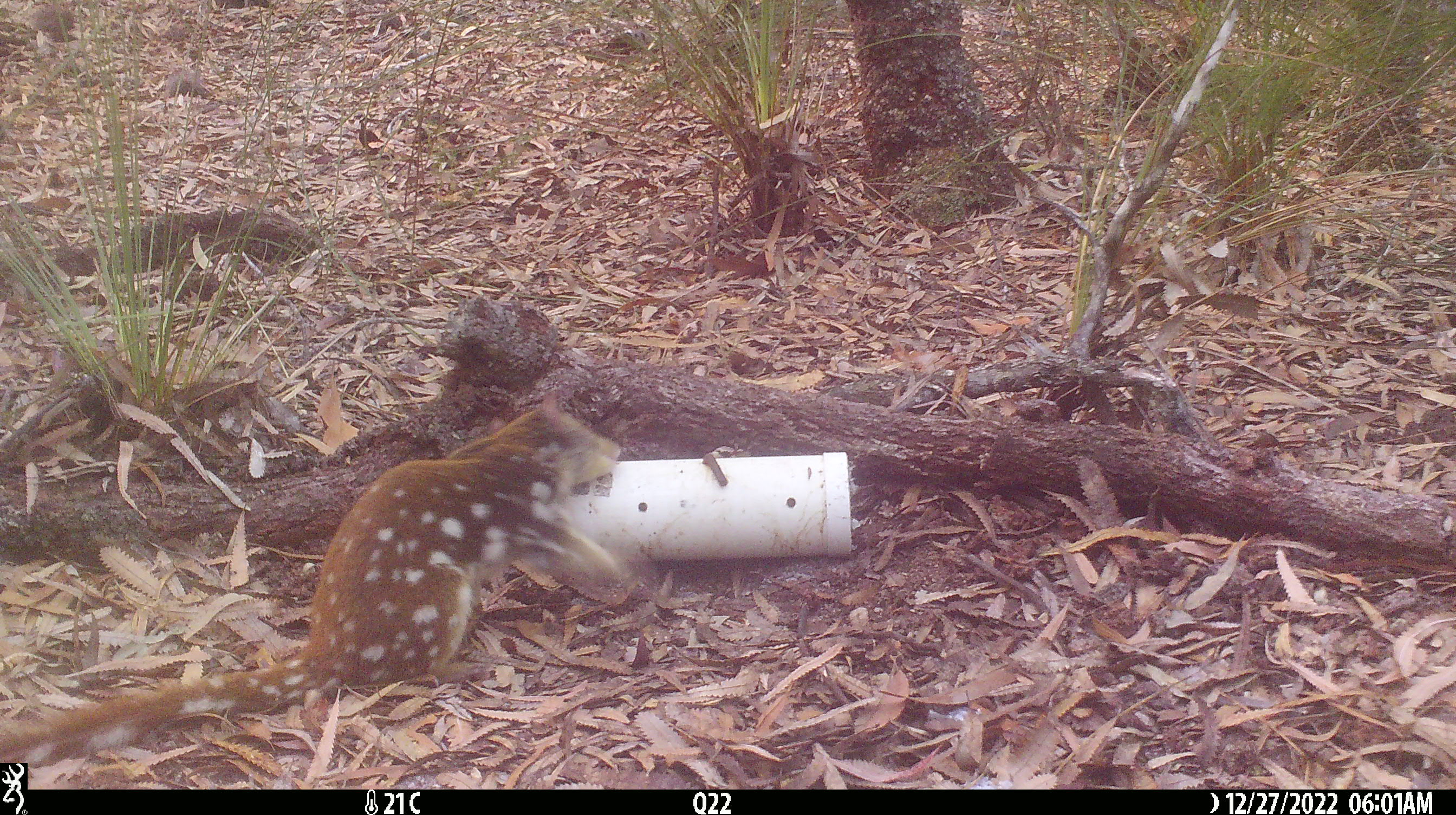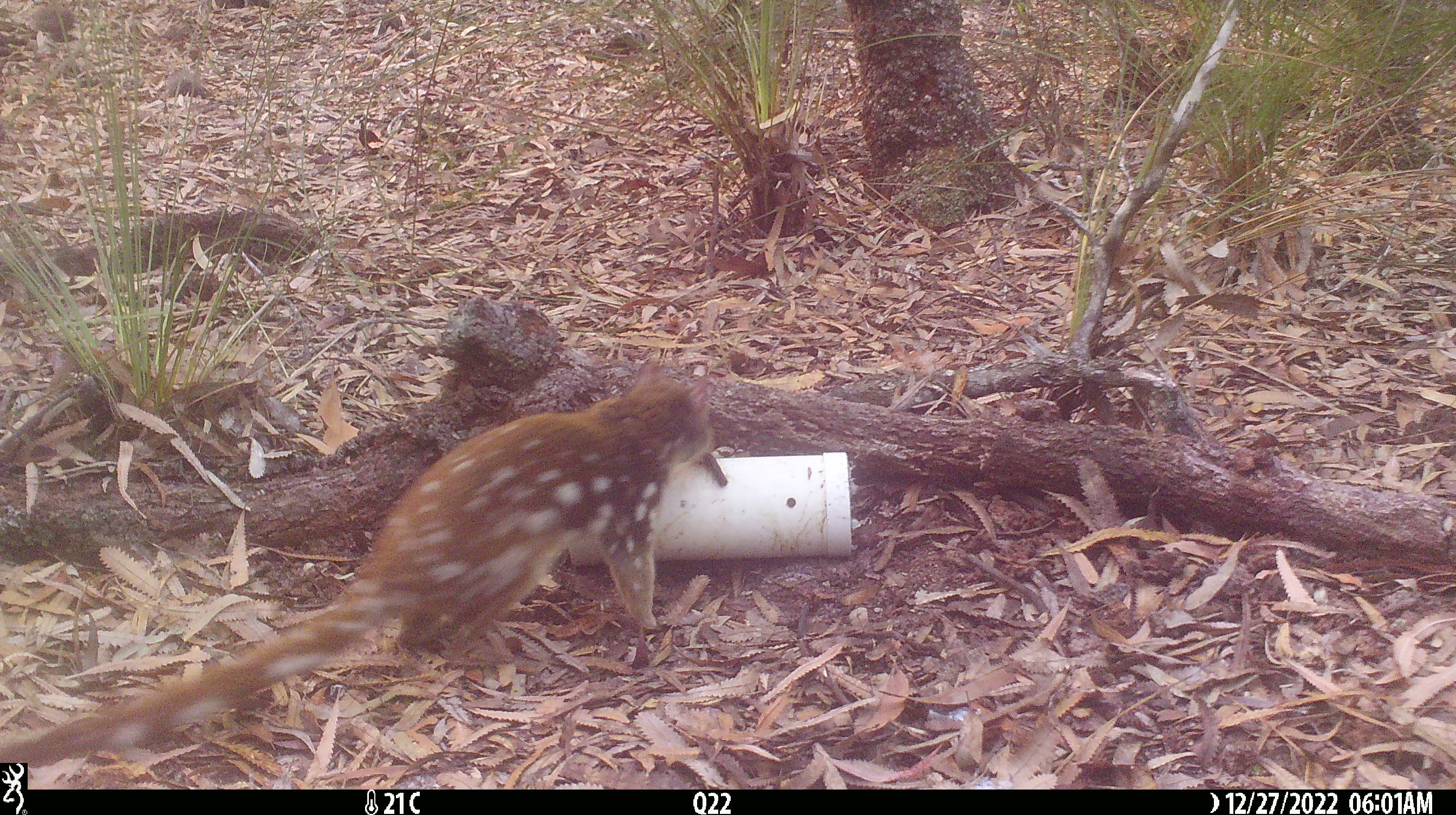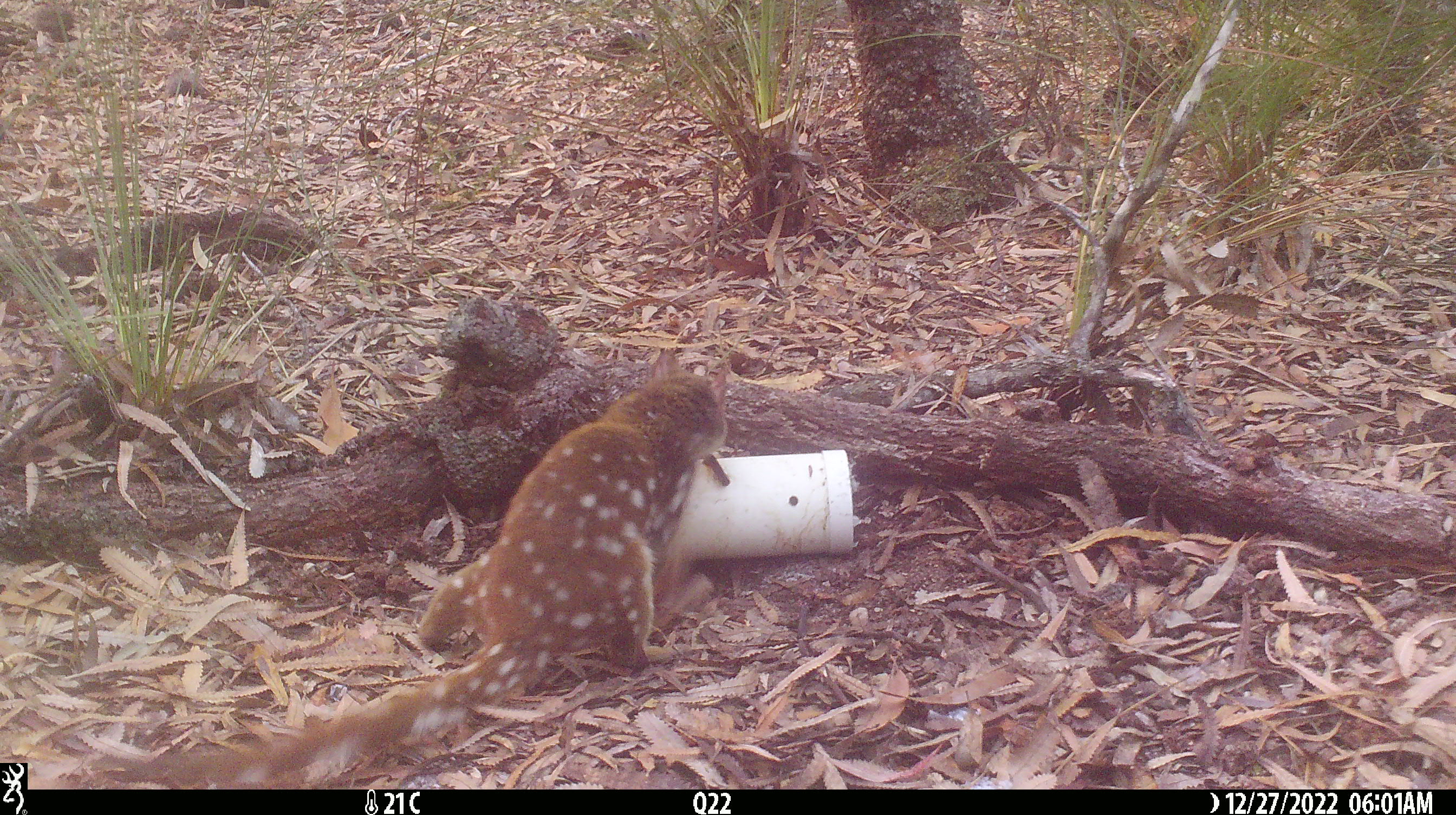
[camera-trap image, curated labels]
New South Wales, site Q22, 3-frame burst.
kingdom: Animalia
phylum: Chordata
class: Mammalia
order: Dasyuromorphia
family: Dasyuridae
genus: Dasyurus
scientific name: Dasyurus maculatus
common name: spotted-tailed quoll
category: quoll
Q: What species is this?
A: Quoll (spotted-tailed quoll) (Dasyurus maculatus).